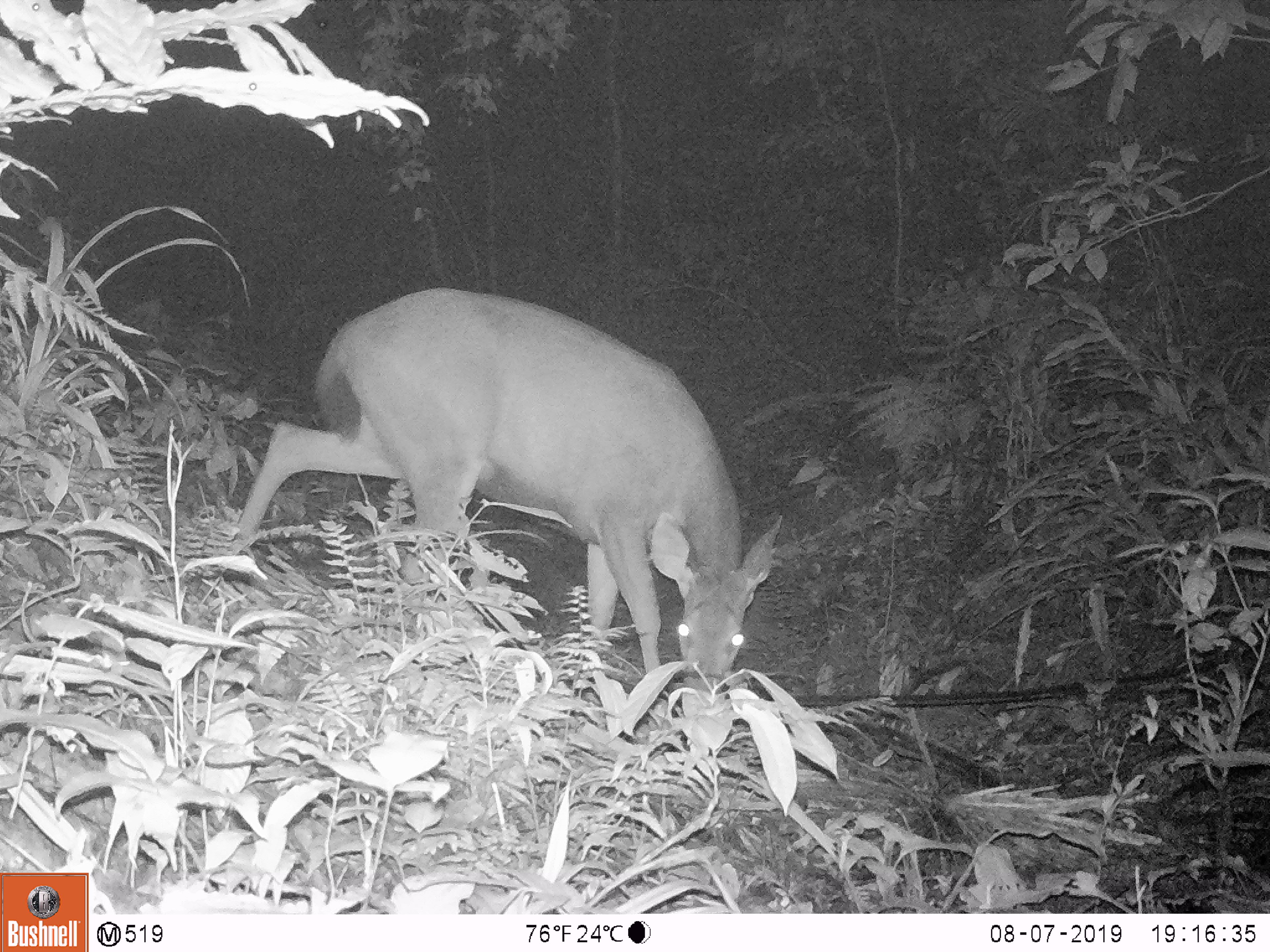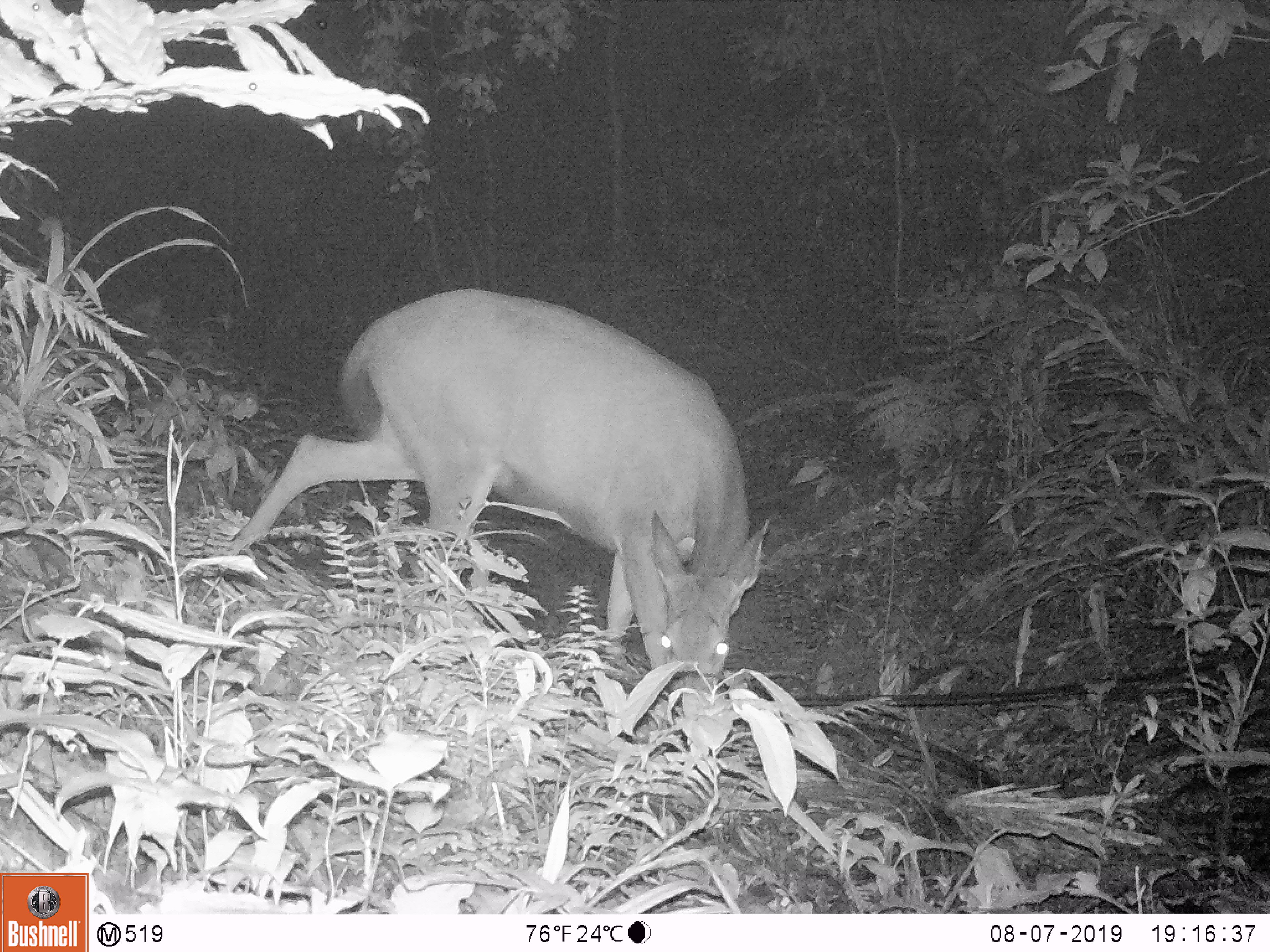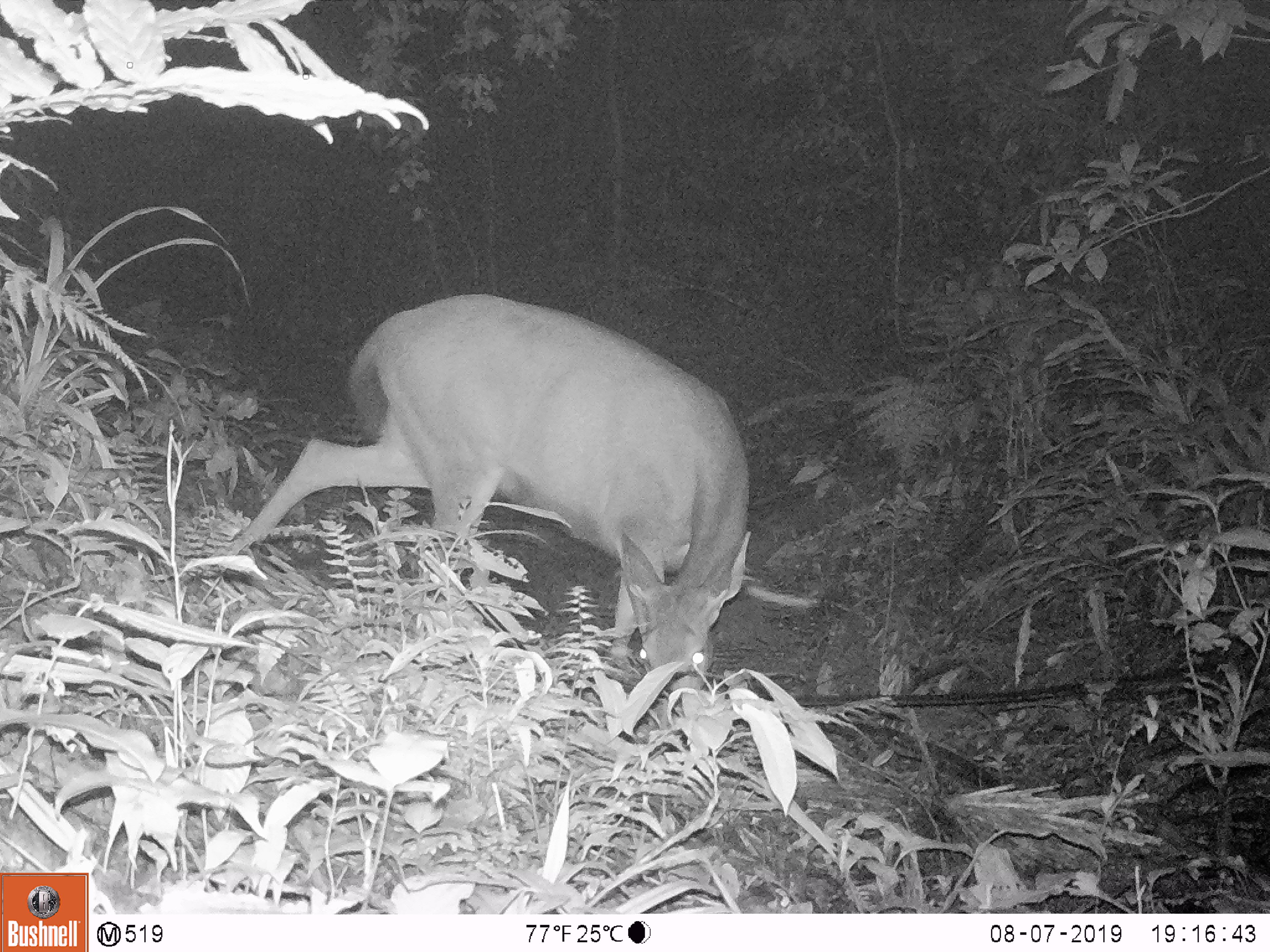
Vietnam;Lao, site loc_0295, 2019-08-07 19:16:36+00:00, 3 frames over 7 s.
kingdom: Animalia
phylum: Chordata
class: Mammalia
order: Artiodactyla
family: Cervidae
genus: Rusa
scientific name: Rusa unicolor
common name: sambar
Sambar (Rusa unicolor). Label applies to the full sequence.